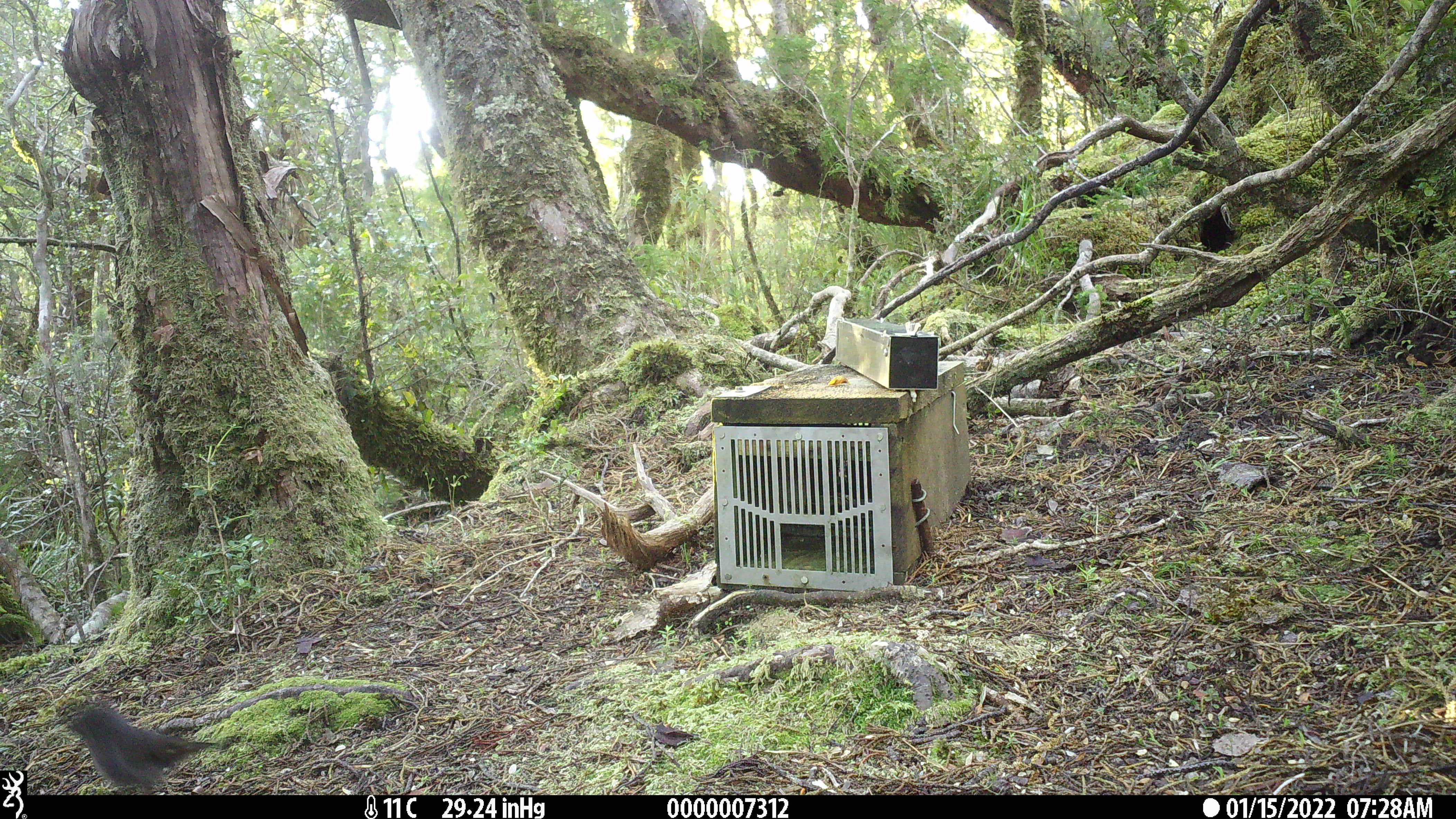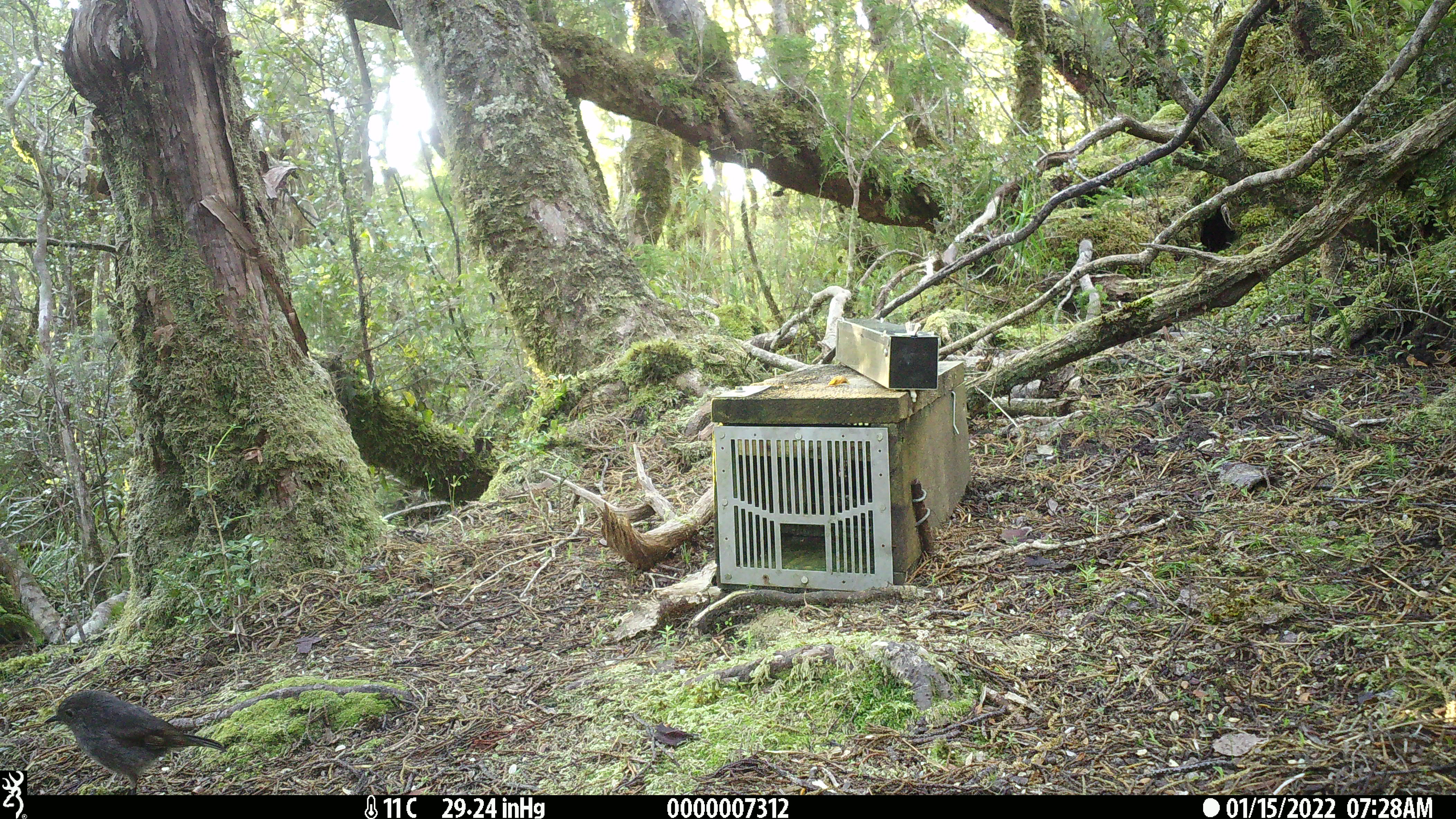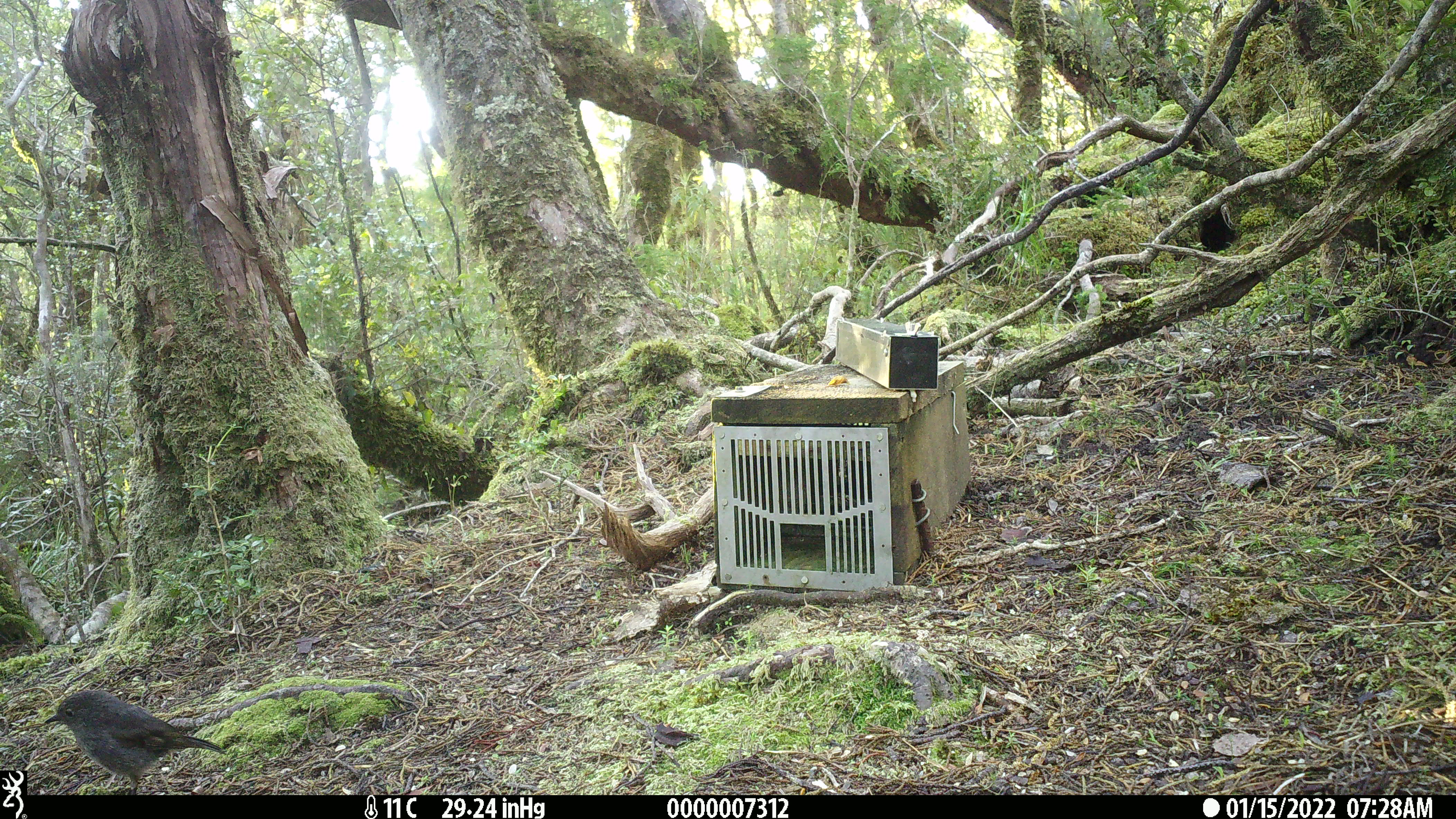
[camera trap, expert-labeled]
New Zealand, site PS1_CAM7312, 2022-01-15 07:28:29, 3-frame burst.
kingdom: Animalia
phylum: Chordata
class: Aves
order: Passeriformes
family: Petroicidae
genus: Petroica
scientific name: Petroica australis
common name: new zealand robin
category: robin